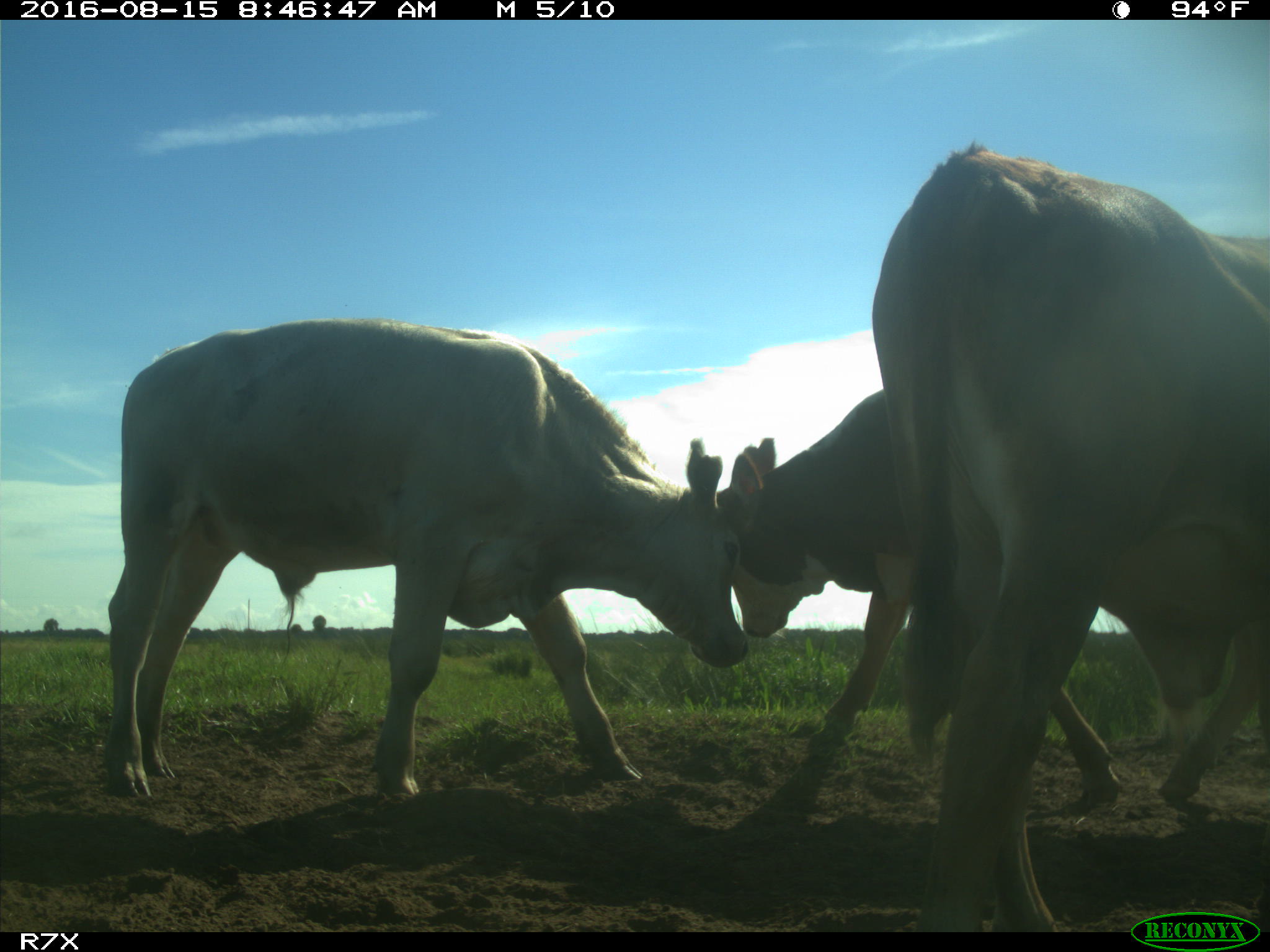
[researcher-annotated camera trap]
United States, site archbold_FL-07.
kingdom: Animalia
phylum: Chordata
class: Mammalia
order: Artiodactyla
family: Bovidae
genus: Bos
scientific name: Bos taurus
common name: domestic cow